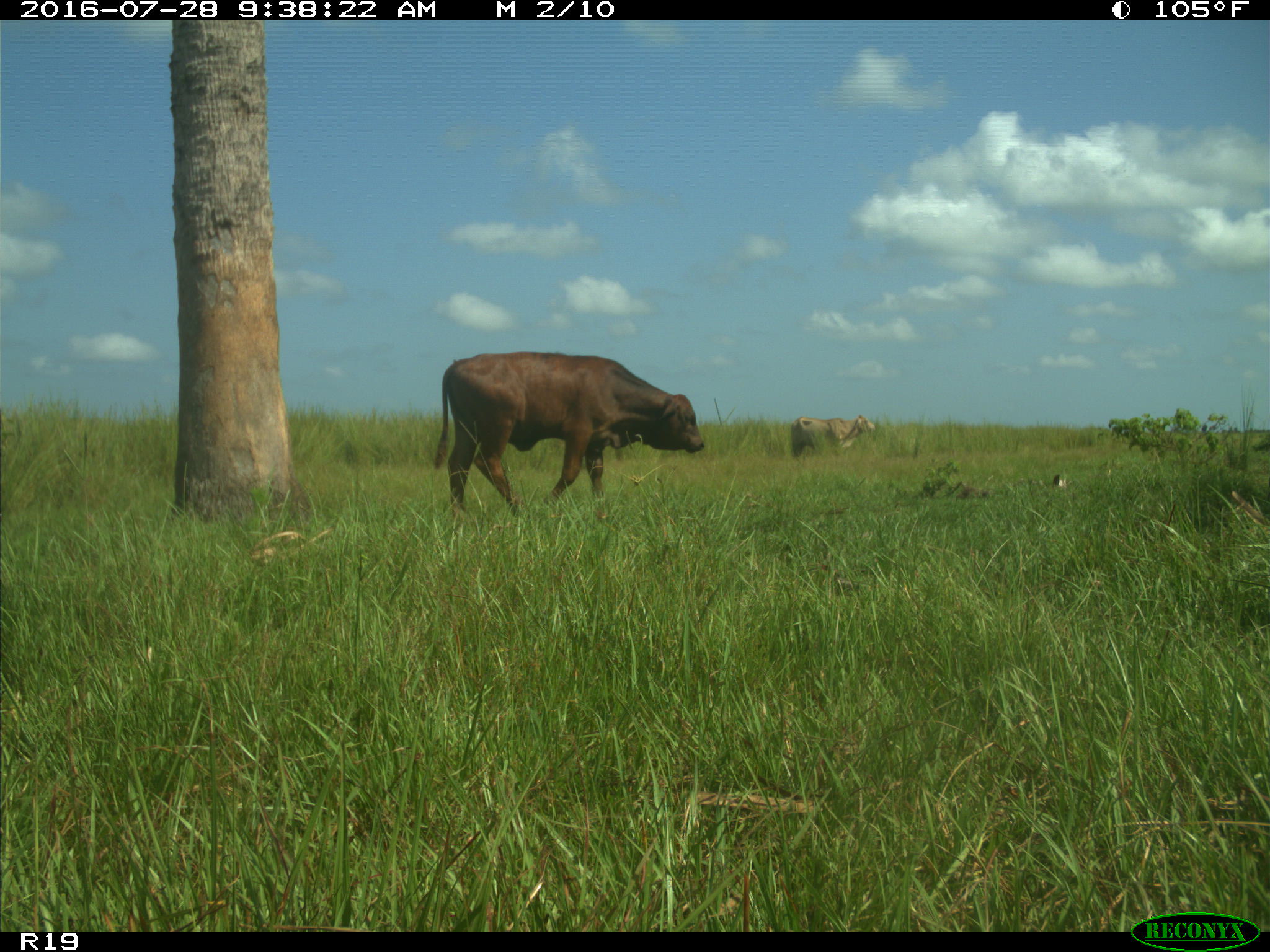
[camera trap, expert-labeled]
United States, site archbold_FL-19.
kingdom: Animalia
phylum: Chordata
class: Mammalia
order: Artiodactyla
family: Bovidae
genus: Bos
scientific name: Bos taurus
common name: domestic cow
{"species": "Bos taurus (domestic cow)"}